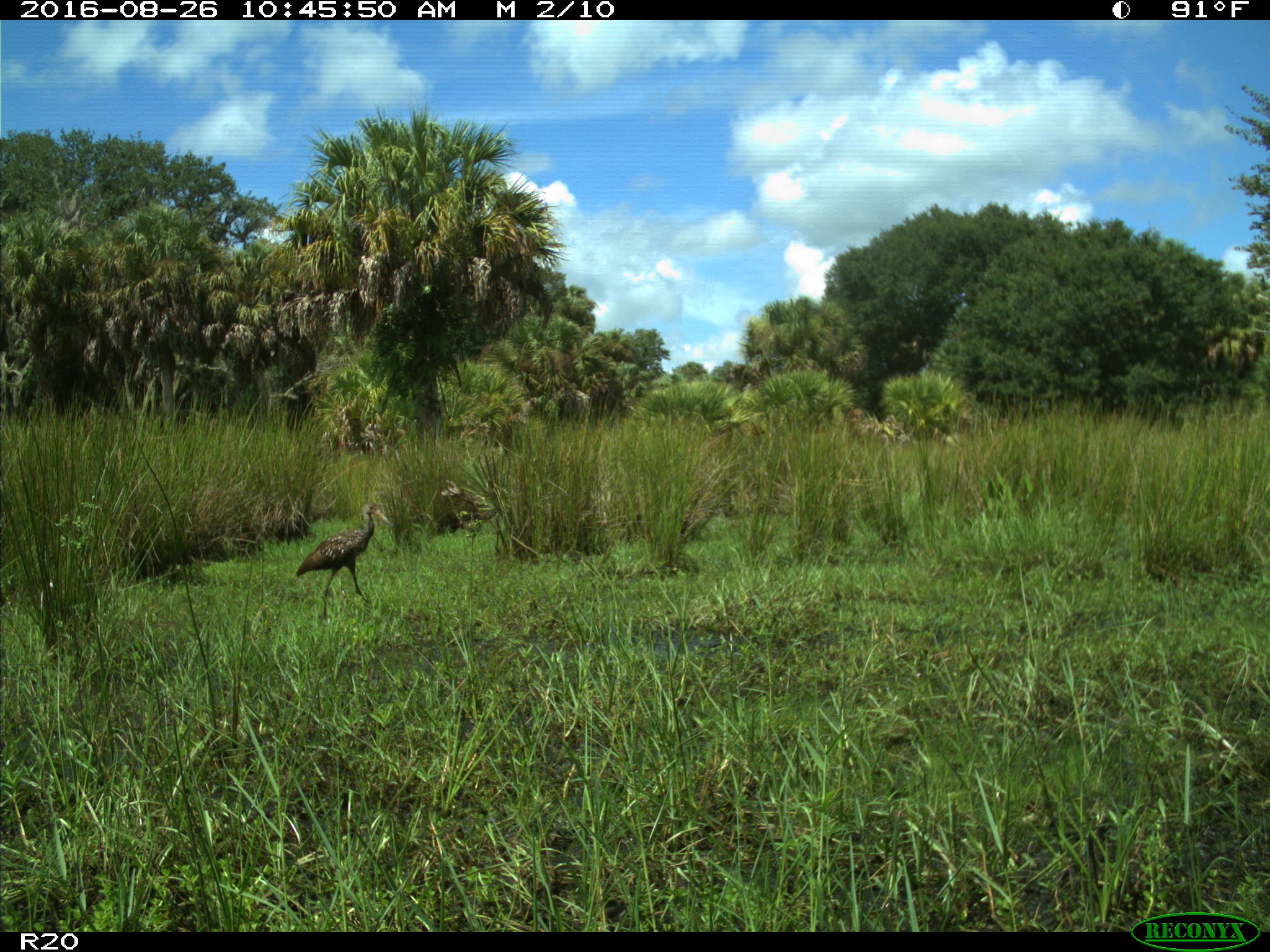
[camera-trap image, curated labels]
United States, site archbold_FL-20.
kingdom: Animalia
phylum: Chordata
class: Aves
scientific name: Aves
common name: birds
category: unidentified bird